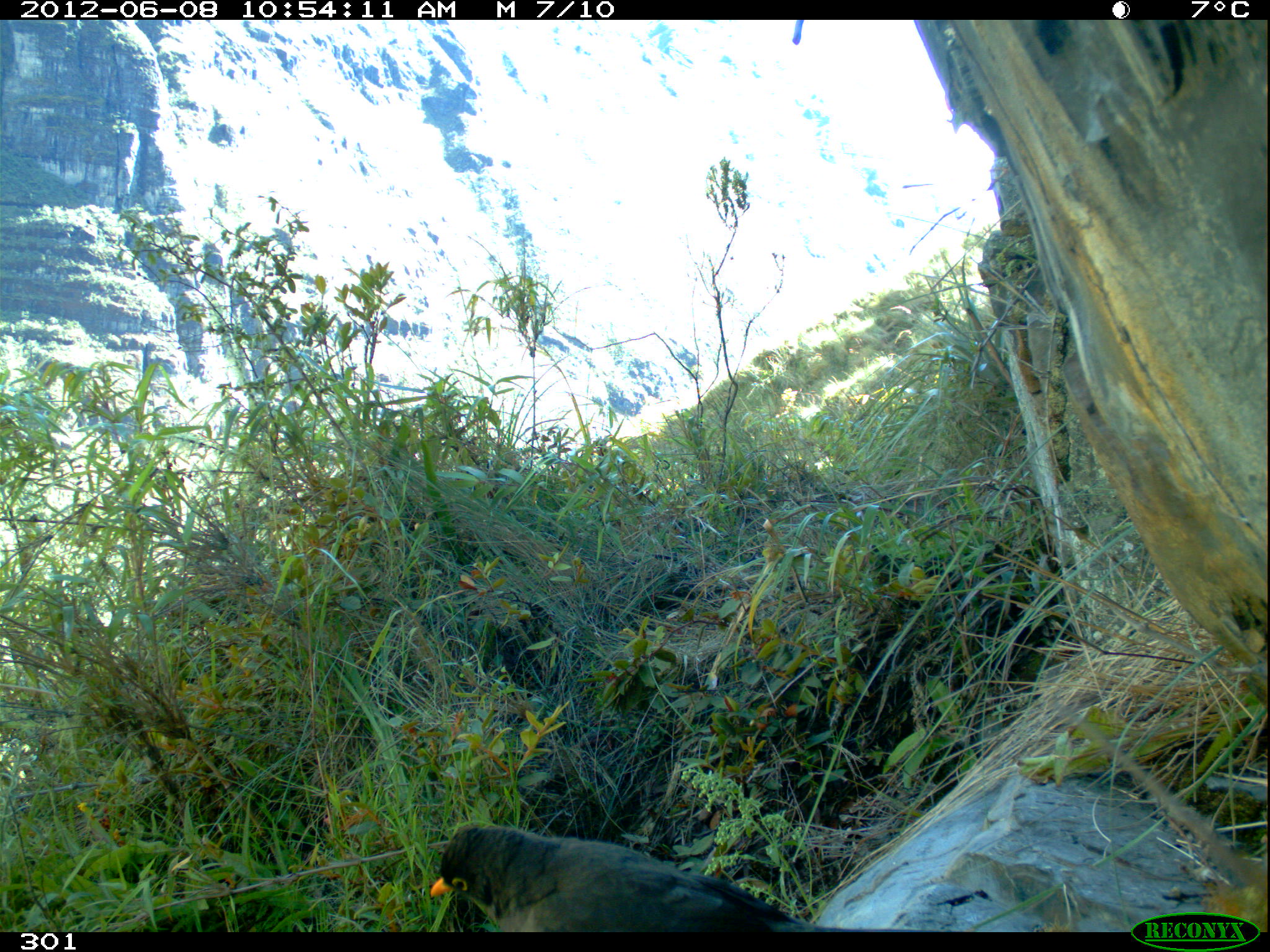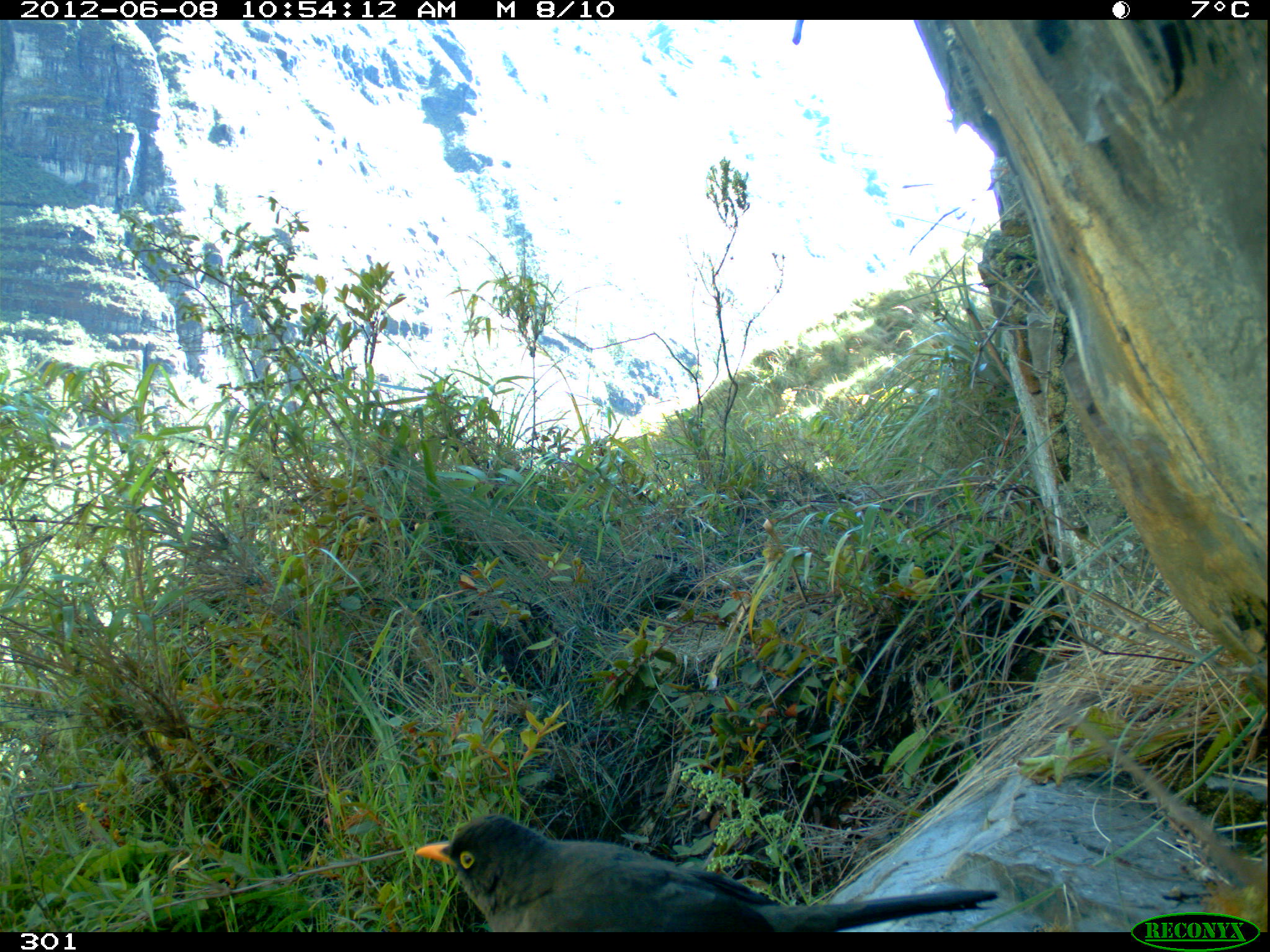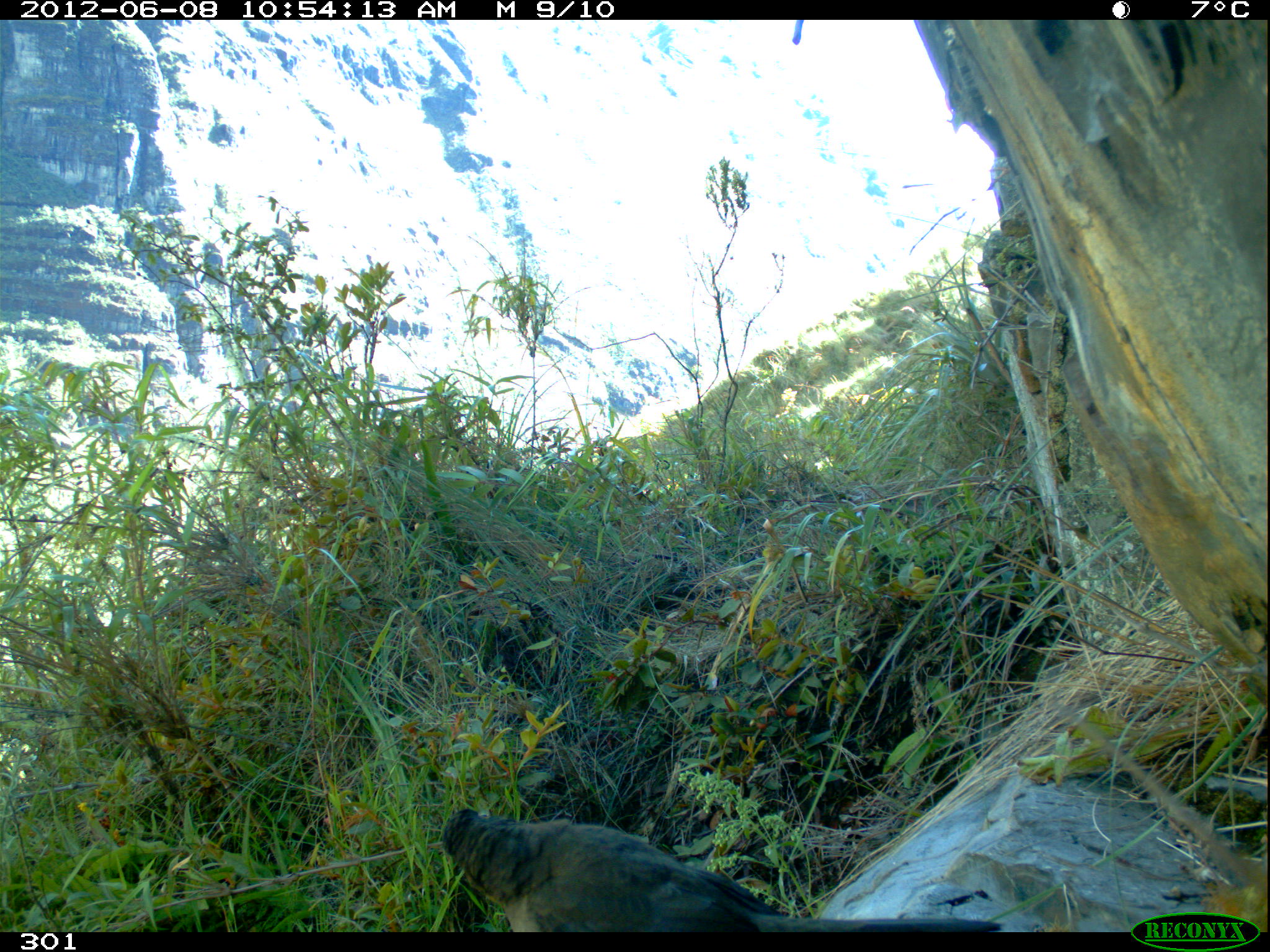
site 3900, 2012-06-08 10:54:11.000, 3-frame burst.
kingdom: Animalia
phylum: Chordata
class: Aves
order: Passeriformes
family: Turdidae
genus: Turdus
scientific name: Turdus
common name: true thrushes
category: turdus sp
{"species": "turdus sp (true thrushes) (Turdus)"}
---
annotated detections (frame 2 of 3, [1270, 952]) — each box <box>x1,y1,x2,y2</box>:
turdus sp: <box>413,813,1000,932</box>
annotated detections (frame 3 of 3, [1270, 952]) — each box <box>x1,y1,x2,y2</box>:
turdus sp: <box>441,808,1000,932</box>